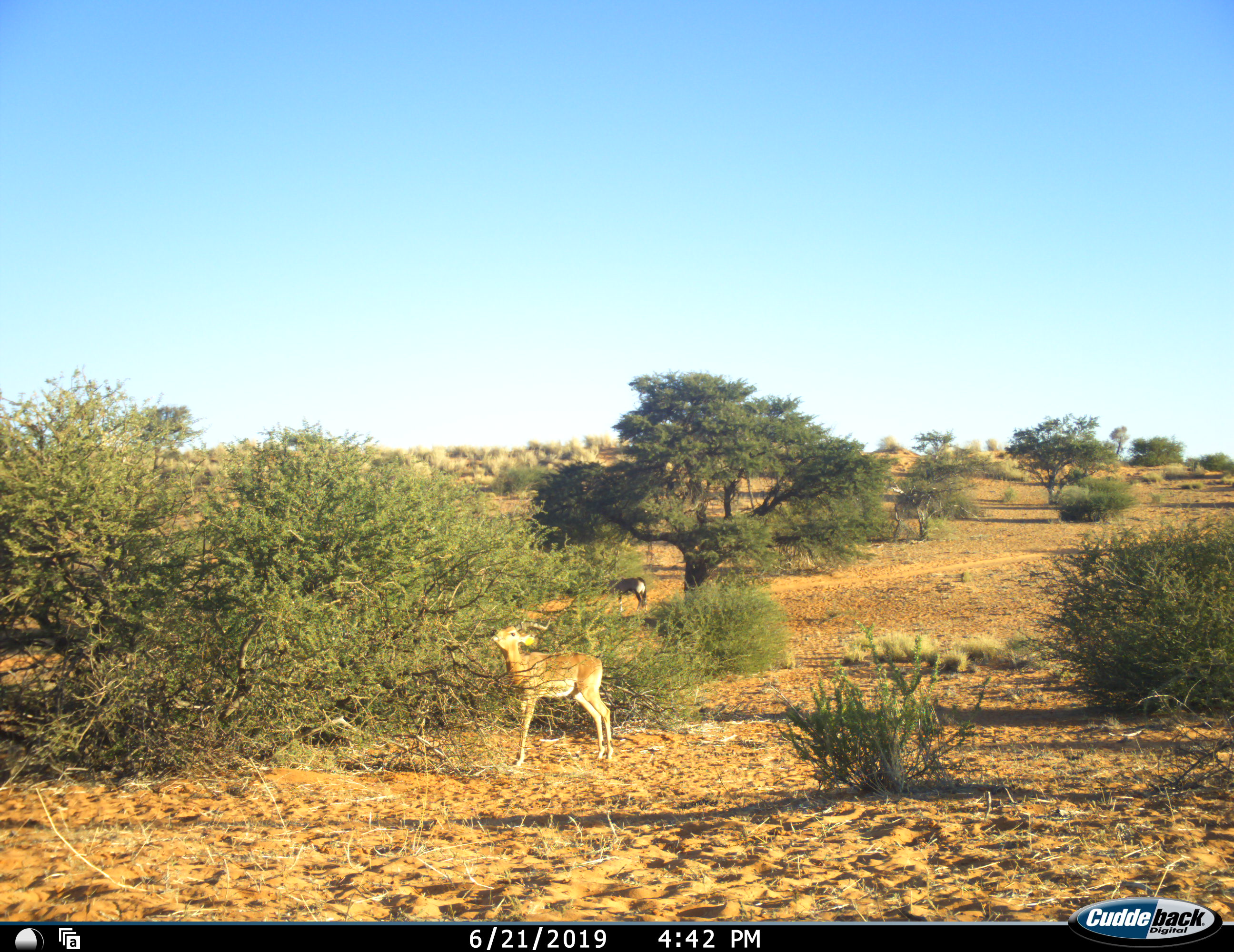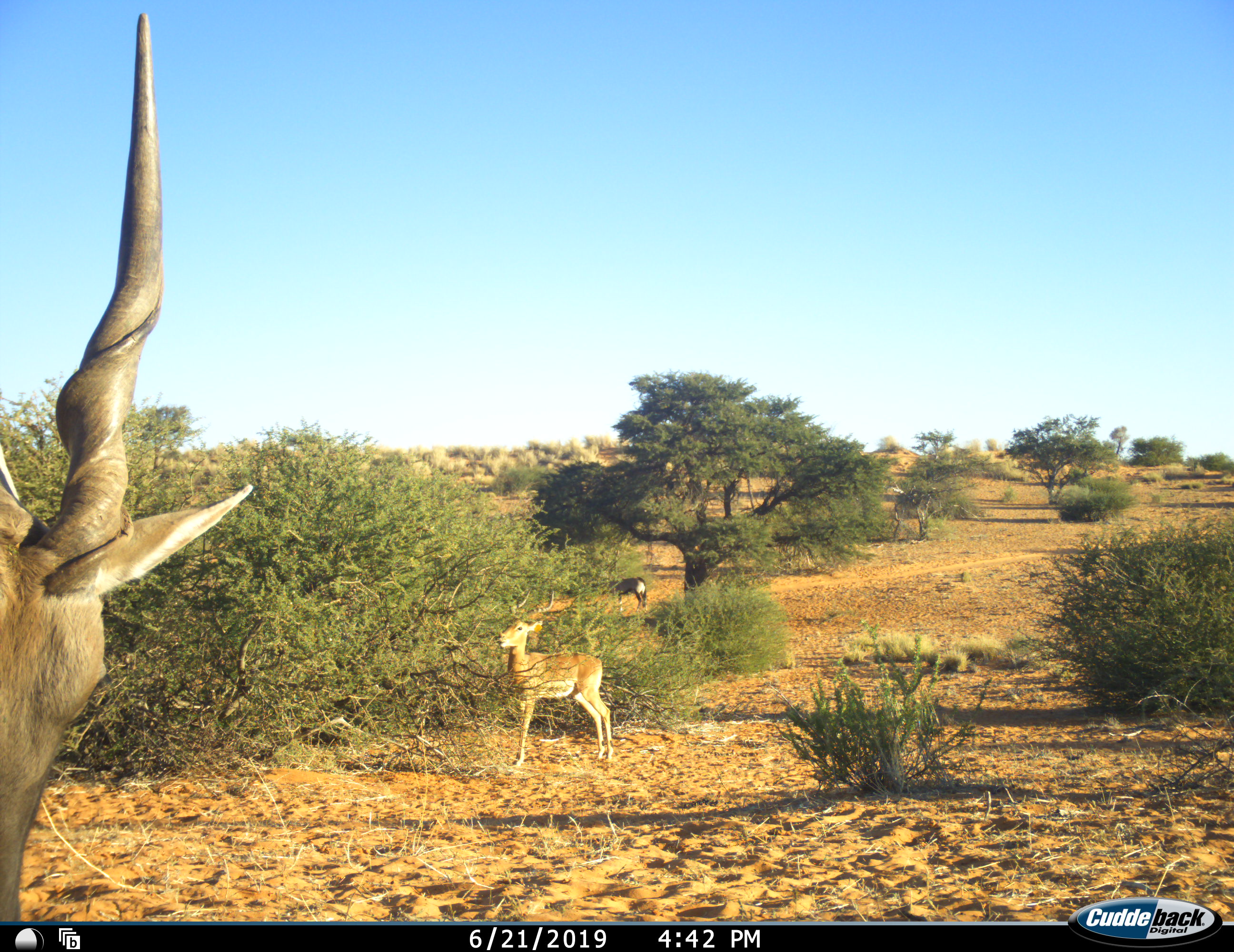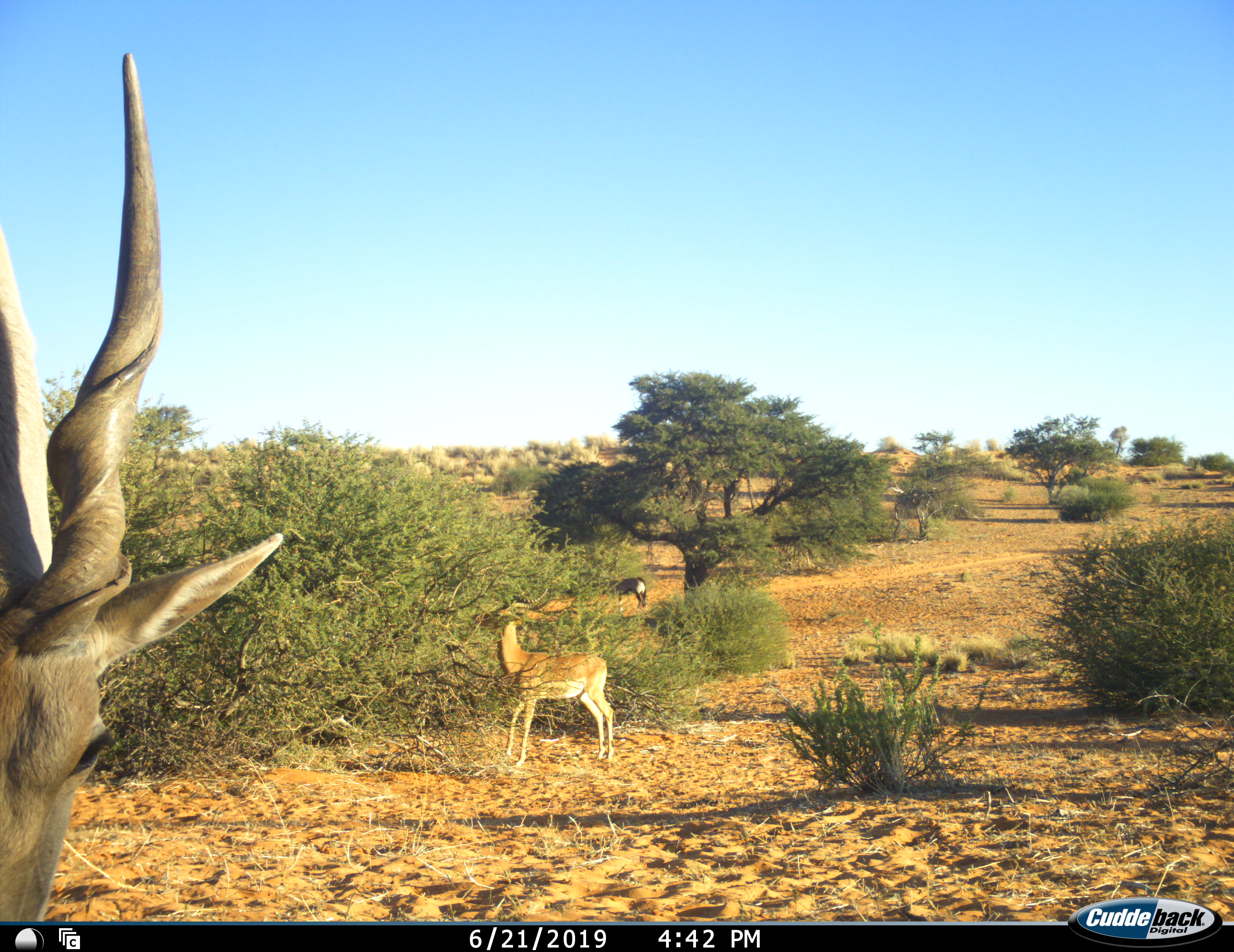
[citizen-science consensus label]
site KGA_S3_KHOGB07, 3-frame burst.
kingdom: Animalia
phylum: Chordata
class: Mammalia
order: Artiodactyla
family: Bovidae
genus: Tragelaphus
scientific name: Tragelaphus oryx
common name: eland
Eland (Tragelaphus oryx), count 1. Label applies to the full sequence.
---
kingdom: Animalia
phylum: Chordata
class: Mammalia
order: Artiodactyla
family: Bovidae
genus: Oryx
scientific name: Oryx gazella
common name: gemsbok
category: oryx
Oryx (gemsbok) (Oryx gazella), count 1. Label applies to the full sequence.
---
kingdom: Animalia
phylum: Chordata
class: Mammalia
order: Artiodactyla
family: Bovidae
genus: Aepyceros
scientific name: Aepyceros melampus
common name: impala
Impala (Aepyceros melampus), count 1. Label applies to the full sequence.